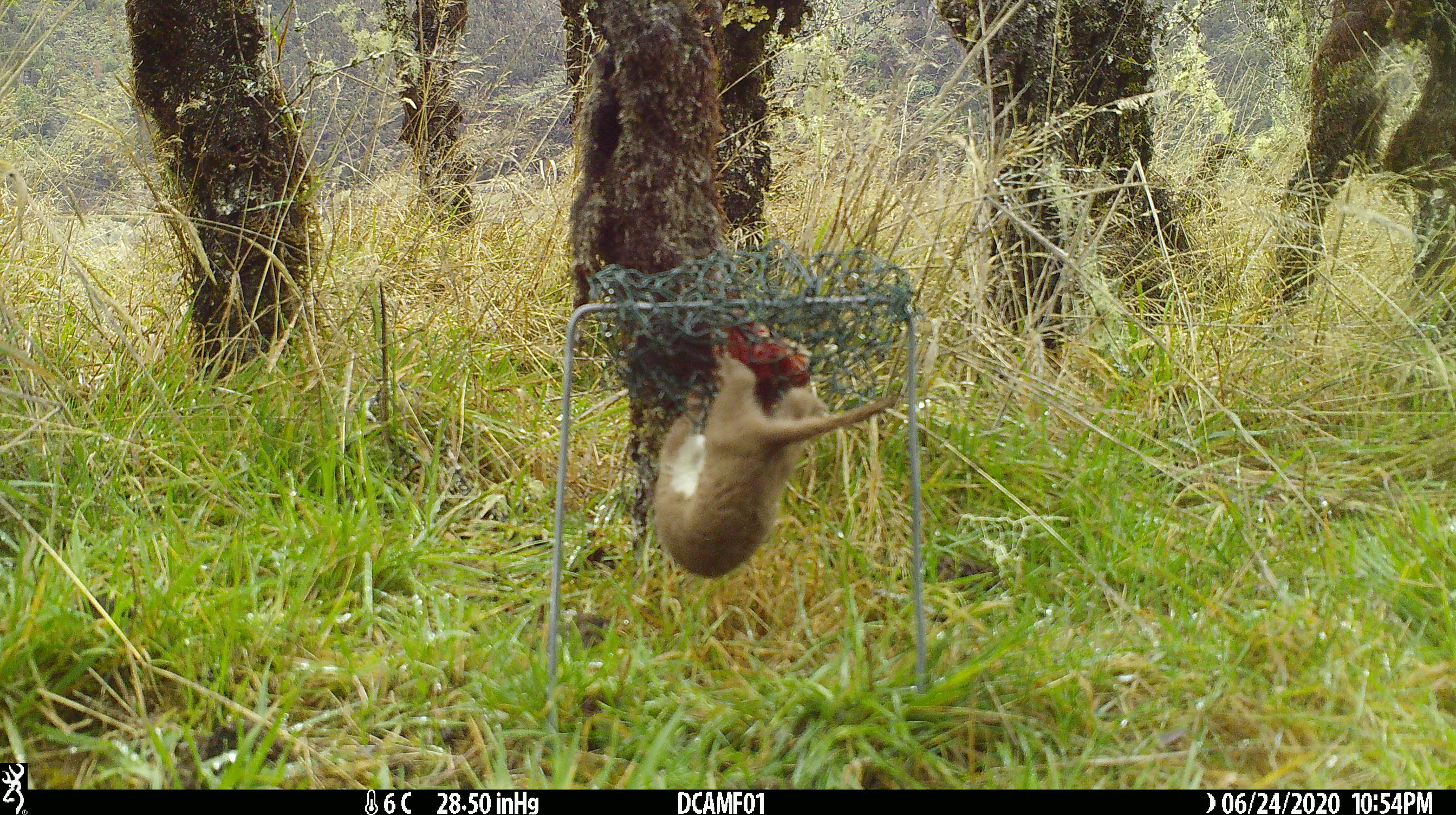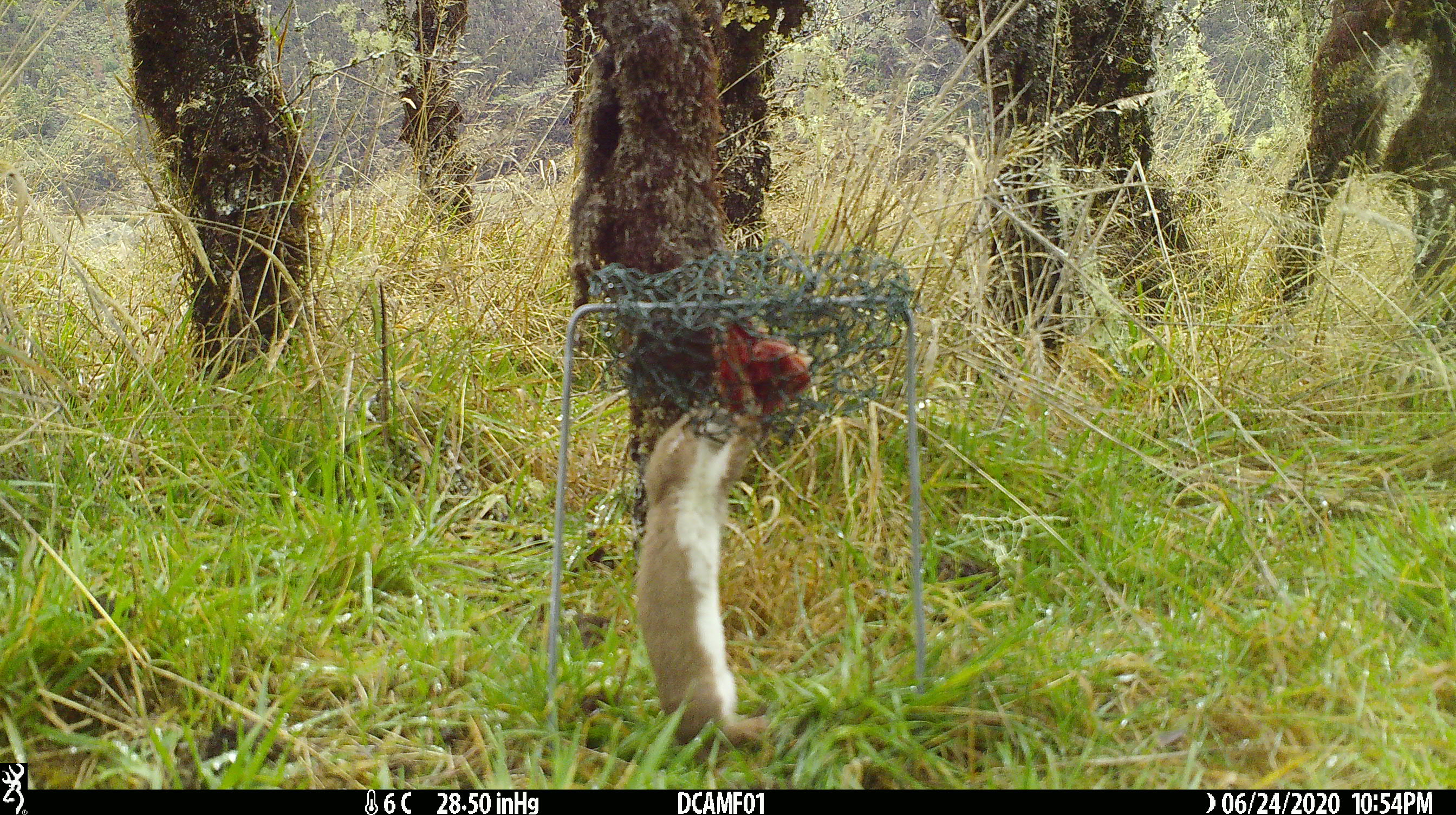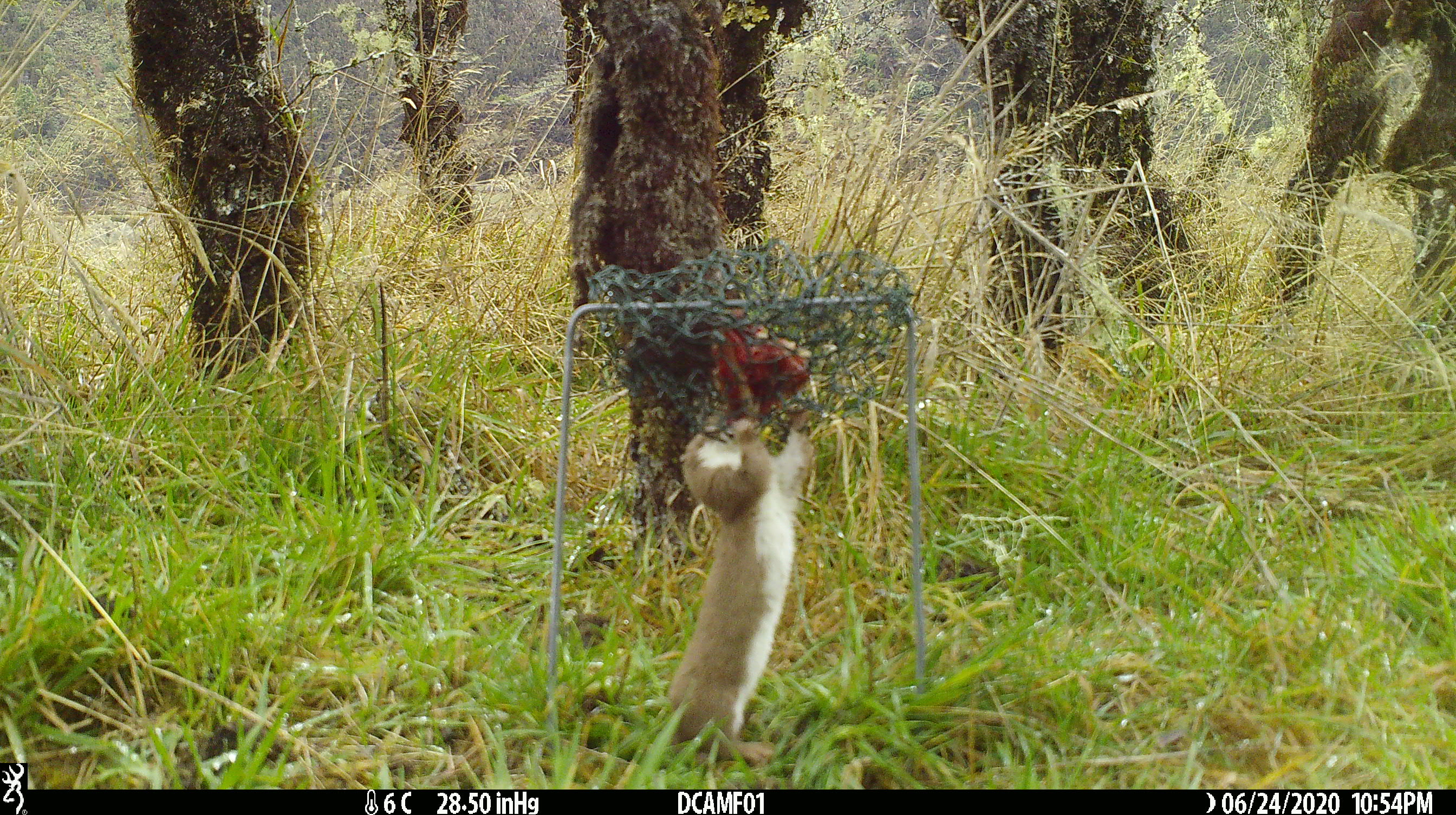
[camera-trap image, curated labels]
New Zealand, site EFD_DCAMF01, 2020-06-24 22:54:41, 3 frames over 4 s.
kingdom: Animalia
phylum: Chordata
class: Mammalia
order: Carnivora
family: Mustelidae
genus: Mustela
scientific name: Mustela nivalis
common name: least weasel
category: weasel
Weasel (least weasel) (Mustela nivalis).